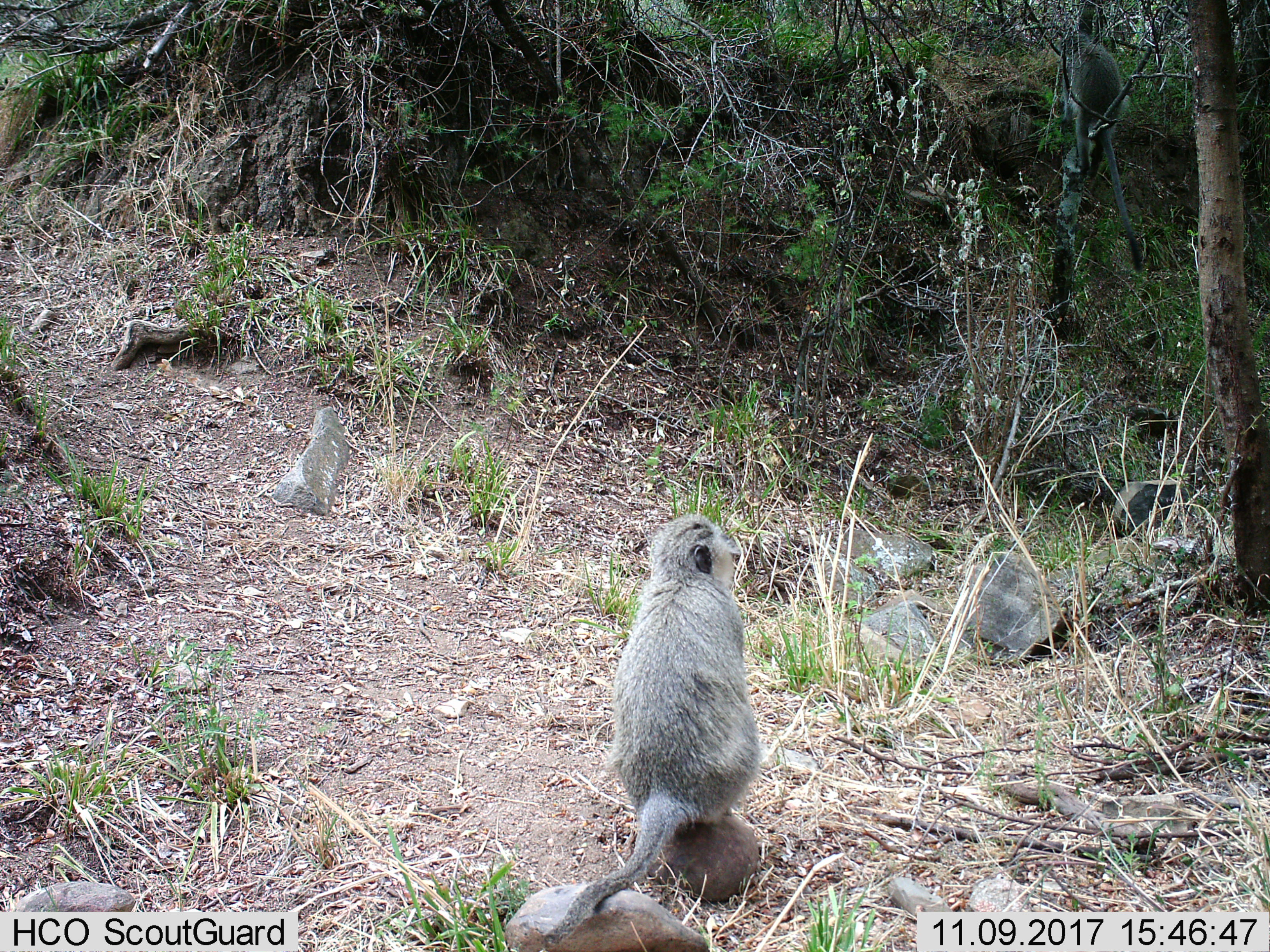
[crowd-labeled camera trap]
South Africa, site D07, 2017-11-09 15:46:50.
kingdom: Animalia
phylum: Chordata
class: Mammalia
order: Primates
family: Cercopithecidae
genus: Chlorocebus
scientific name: Chlorocebus pygerythrus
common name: vervet monkey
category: monkeyvervet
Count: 1.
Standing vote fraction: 12%.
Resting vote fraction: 88%.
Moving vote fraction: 0%.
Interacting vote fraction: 0%.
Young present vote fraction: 0%.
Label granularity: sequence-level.